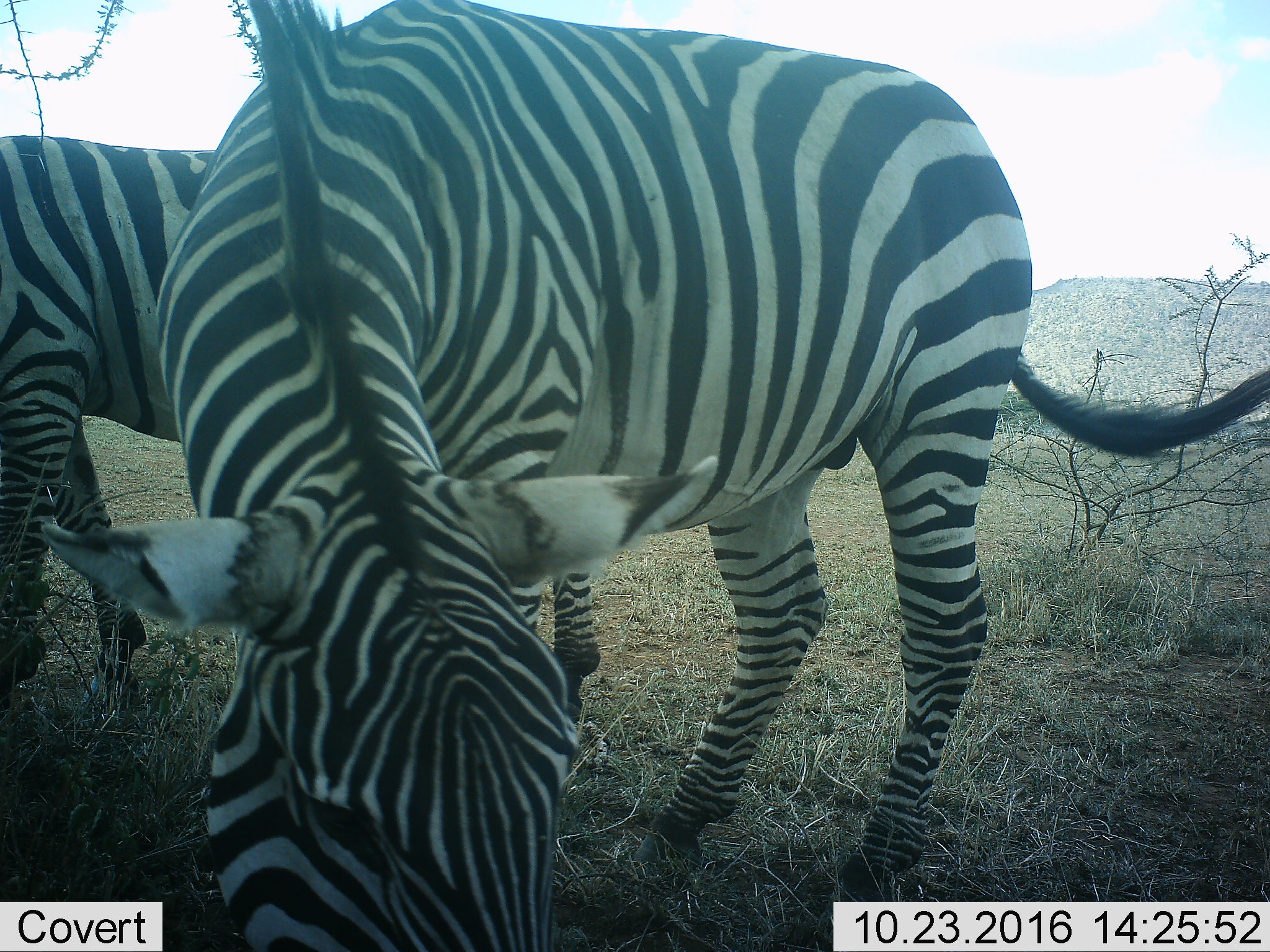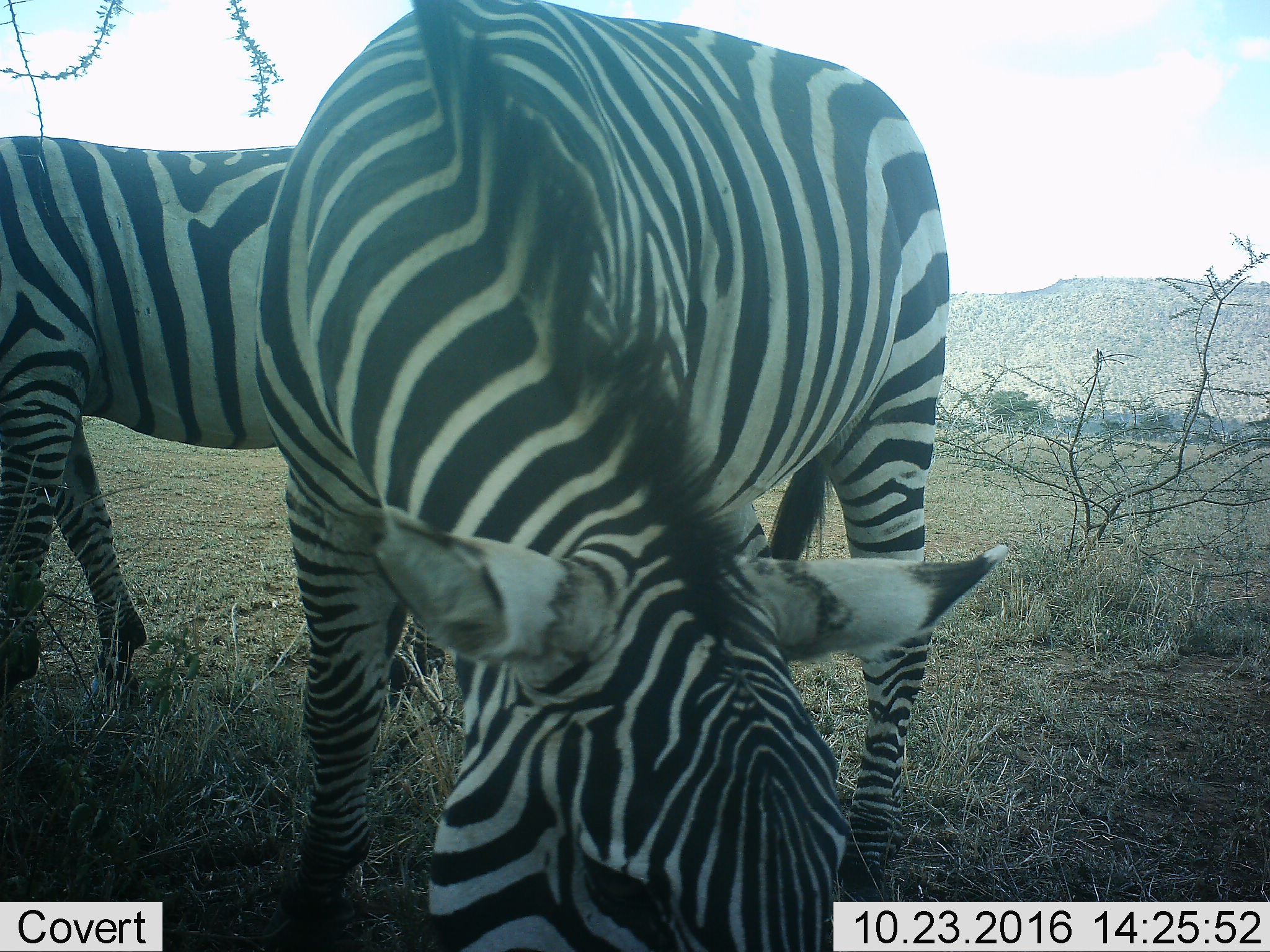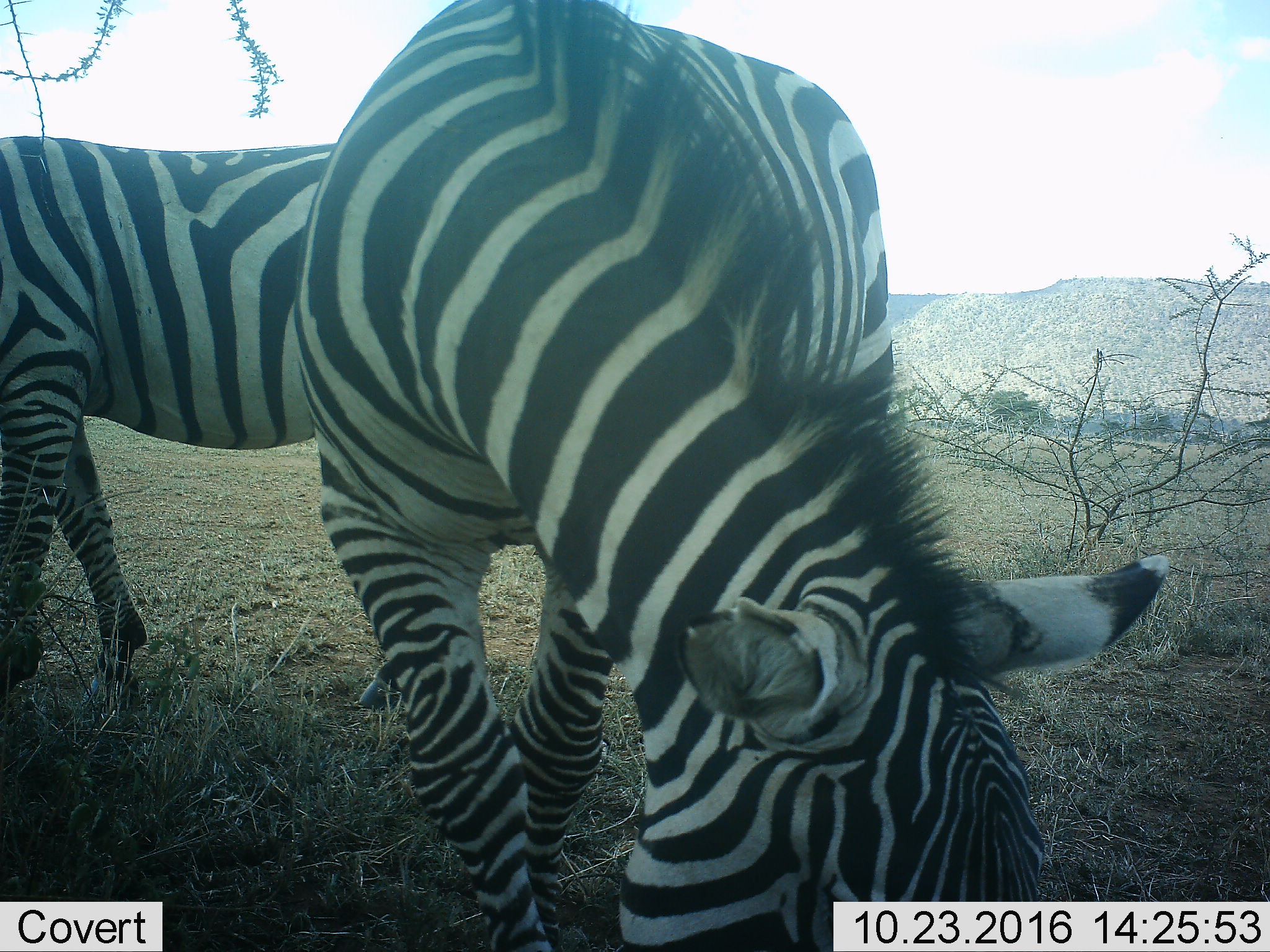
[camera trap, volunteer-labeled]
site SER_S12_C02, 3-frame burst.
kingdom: Animalia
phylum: Chordata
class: Mammalia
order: Perissodactyla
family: Equidae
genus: Equus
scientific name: Equus quagga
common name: plains zebra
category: zebraplains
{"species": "zebraplains (plains zebra) (Equus quagga)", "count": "2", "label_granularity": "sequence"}